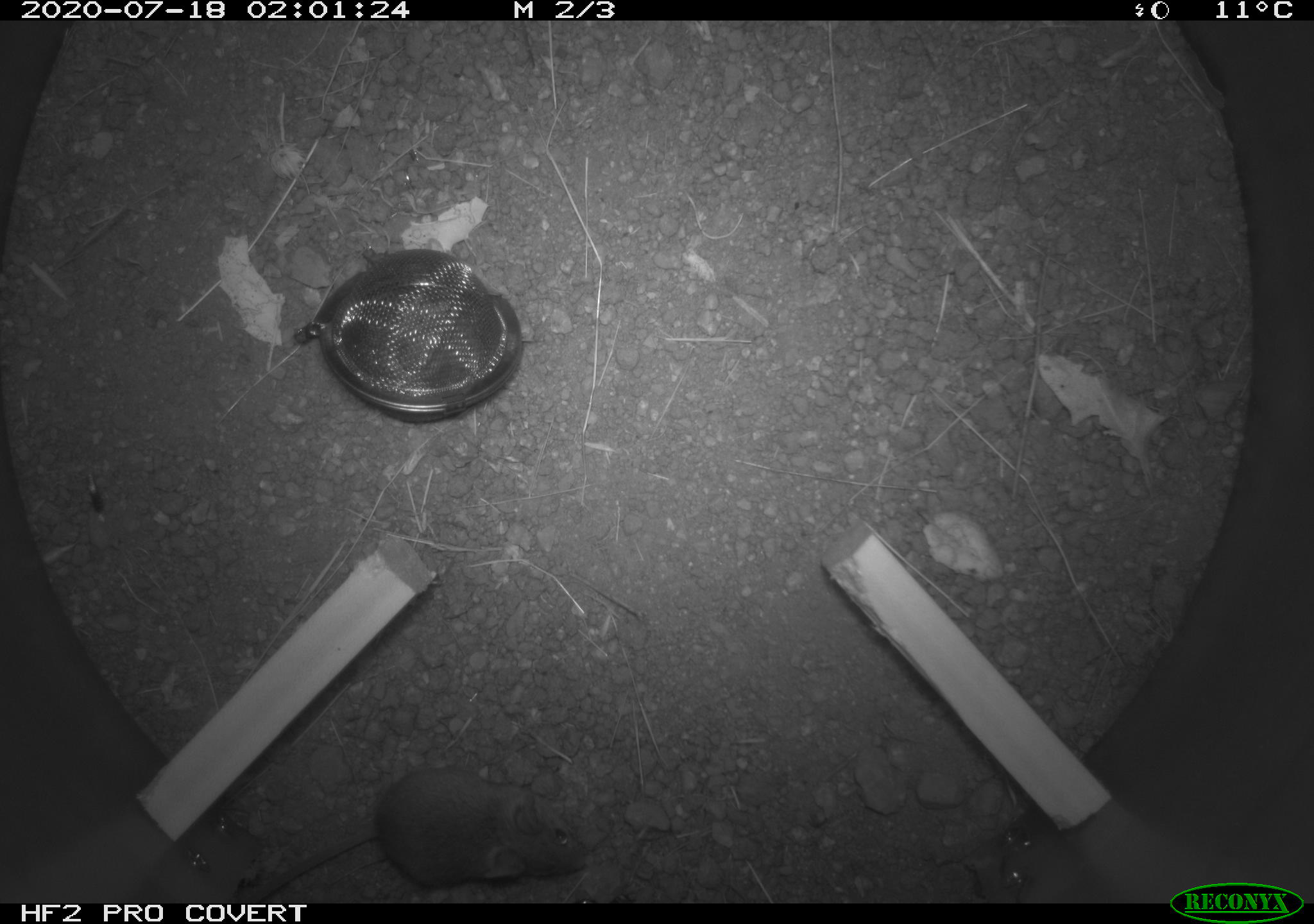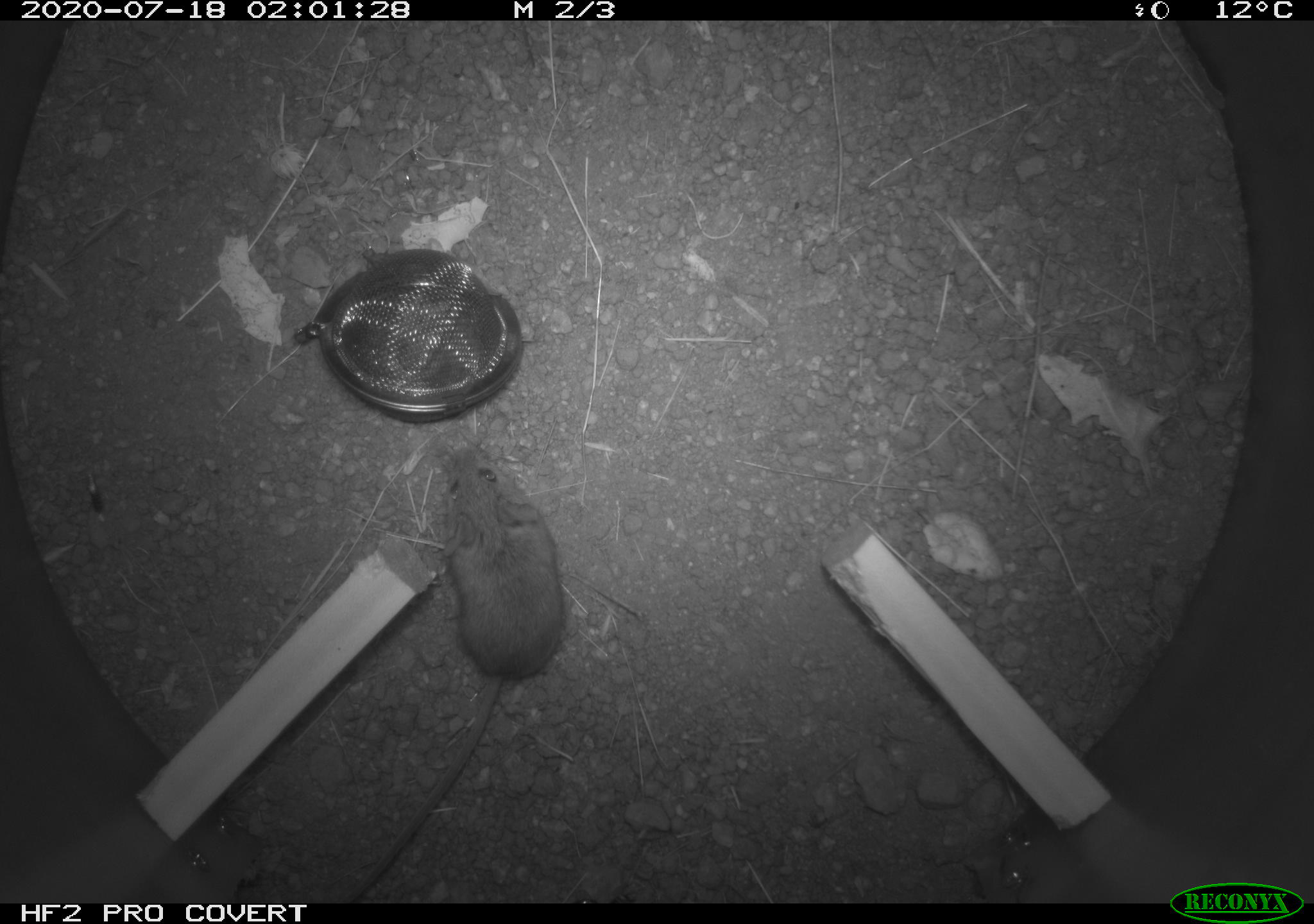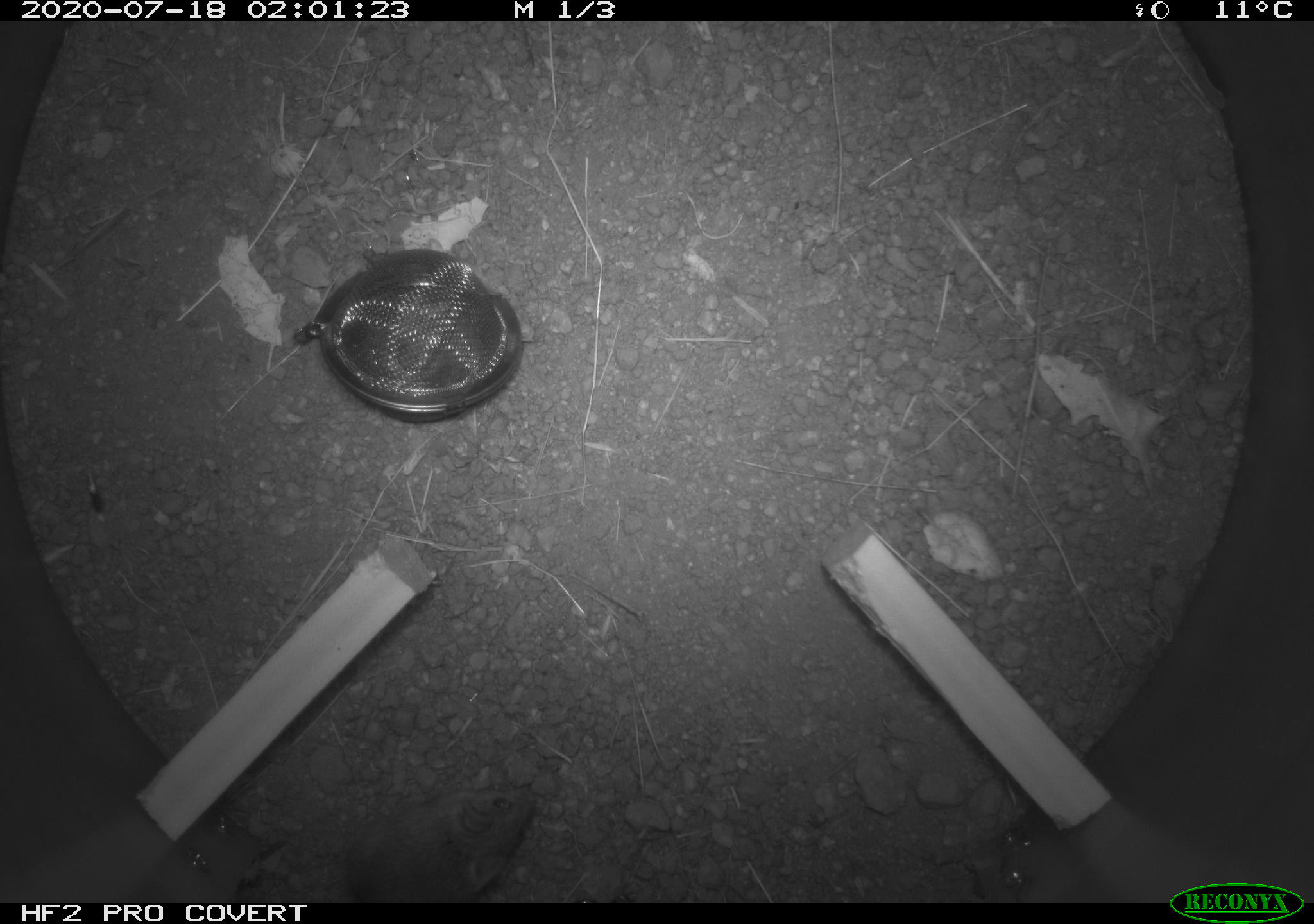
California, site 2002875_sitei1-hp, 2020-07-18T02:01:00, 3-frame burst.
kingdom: Animalia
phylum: Chordata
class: Mammalia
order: Rodentia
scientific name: Rodentia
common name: rodent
Rodent (Rodentia).